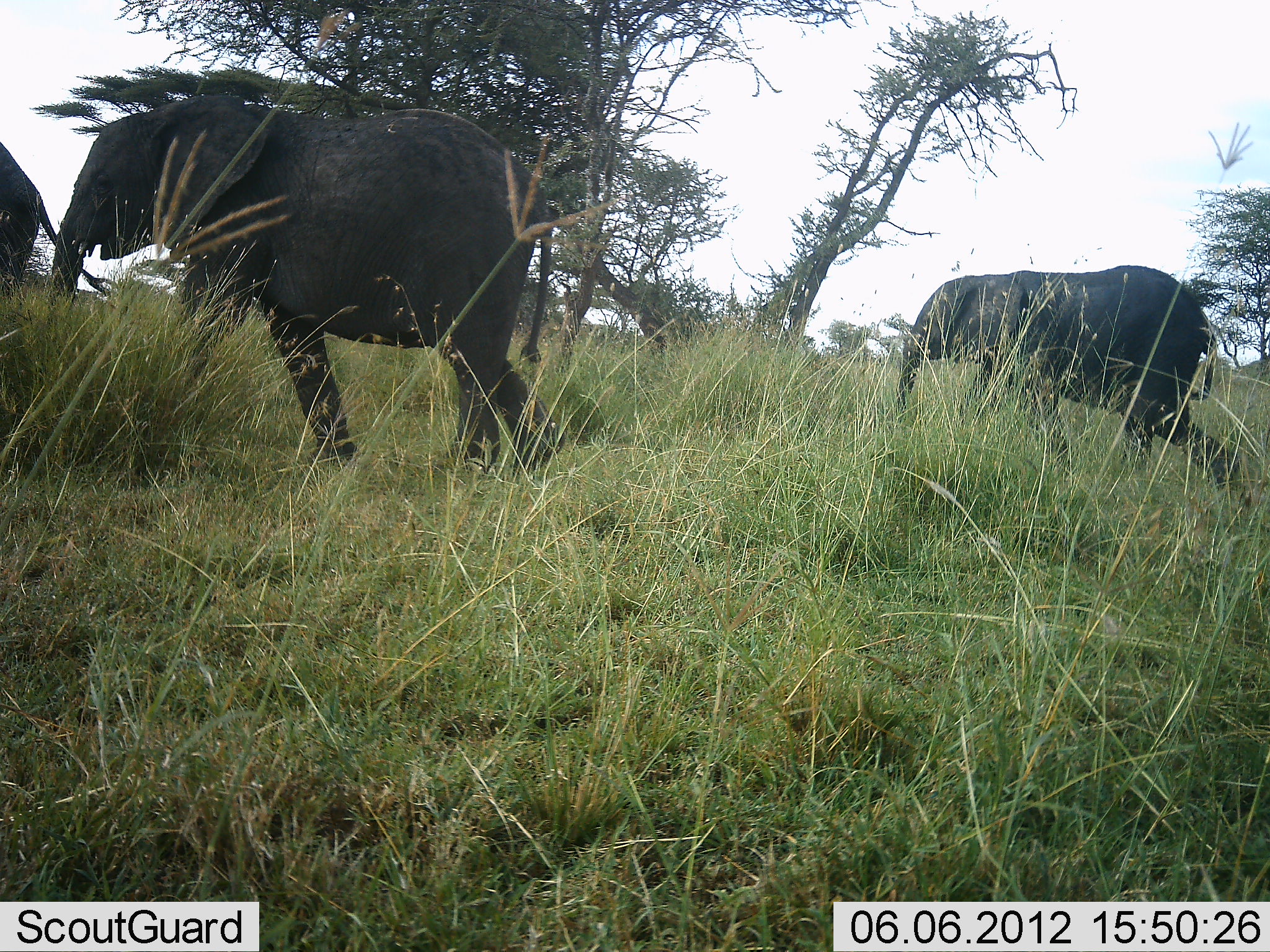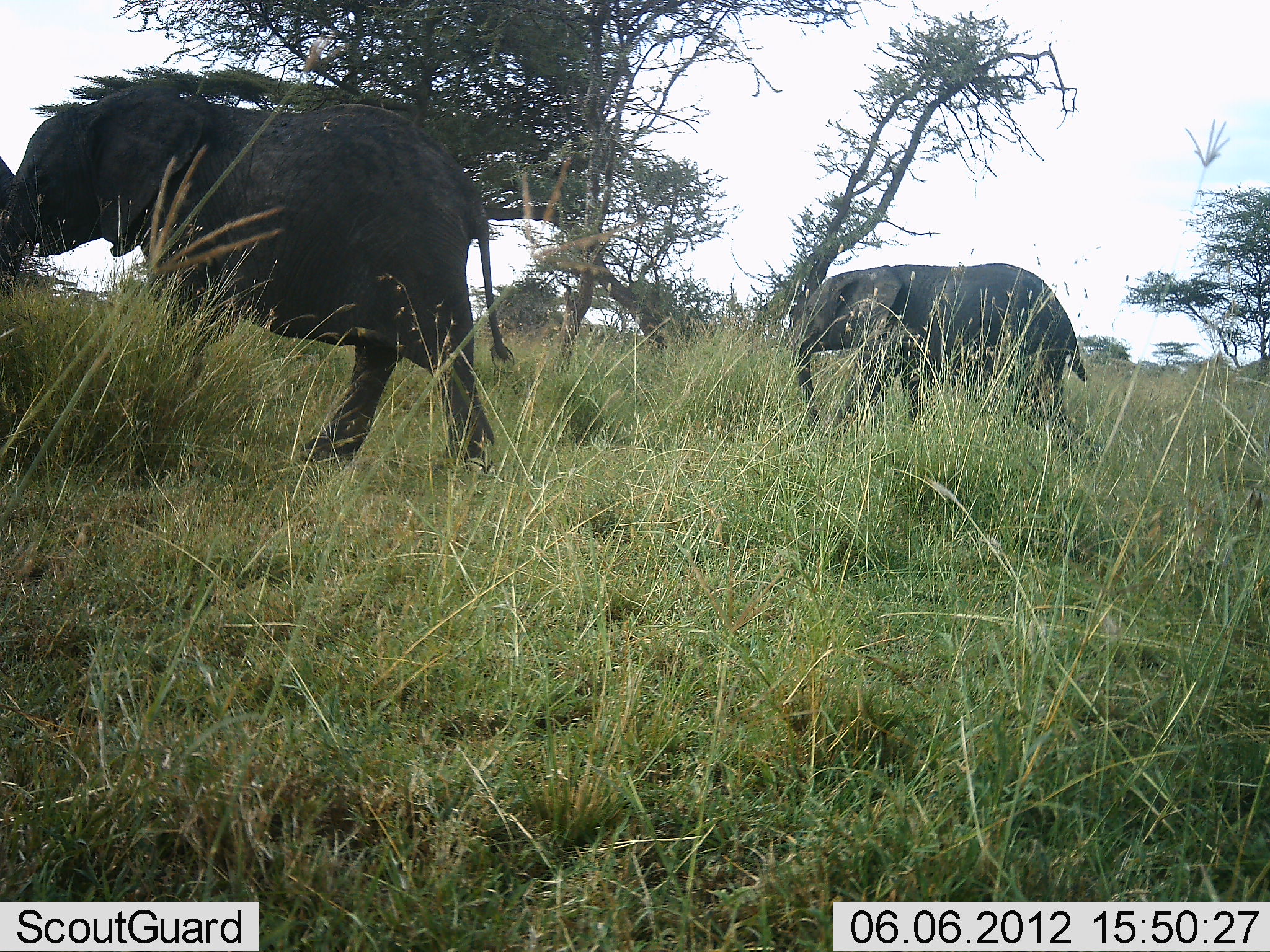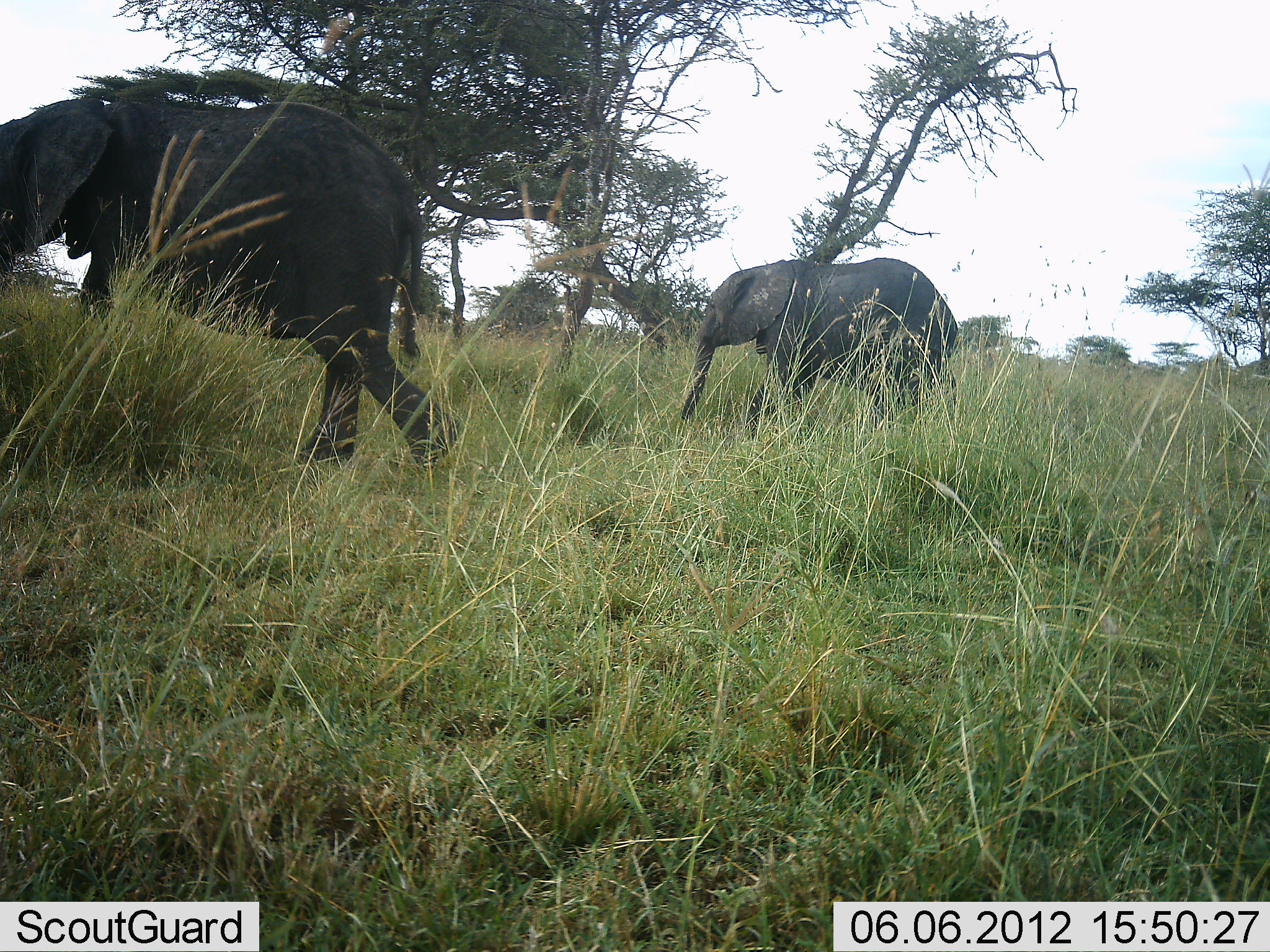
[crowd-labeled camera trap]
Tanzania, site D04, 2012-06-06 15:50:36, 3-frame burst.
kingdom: Animalia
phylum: Chordata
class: Mammalia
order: Proboscidea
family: Elephantidae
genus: Loxodonta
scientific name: Loxodonta africana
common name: african bush elephant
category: elephant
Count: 3.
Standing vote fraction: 0%.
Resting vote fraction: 0%.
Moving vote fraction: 100%.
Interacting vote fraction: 0%.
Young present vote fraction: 20%.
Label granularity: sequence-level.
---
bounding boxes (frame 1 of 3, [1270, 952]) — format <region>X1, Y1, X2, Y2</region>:
animal: <region>43, 92, 555, 489</region>; <region>895, 263, 1243, 502</region>; <region>0, 139, 117, 329</region>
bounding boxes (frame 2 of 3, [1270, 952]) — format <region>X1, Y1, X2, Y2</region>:
animal: <region>16, 87, 516, 476</region>; <region>791, 263, 1088, 464</region>; <region>0, 153, 15, 277</region>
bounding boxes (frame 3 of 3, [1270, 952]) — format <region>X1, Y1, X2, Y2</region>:
animal: <region>0, 98, 467, 491</region>; <region>673, 259, 960, 447</region>